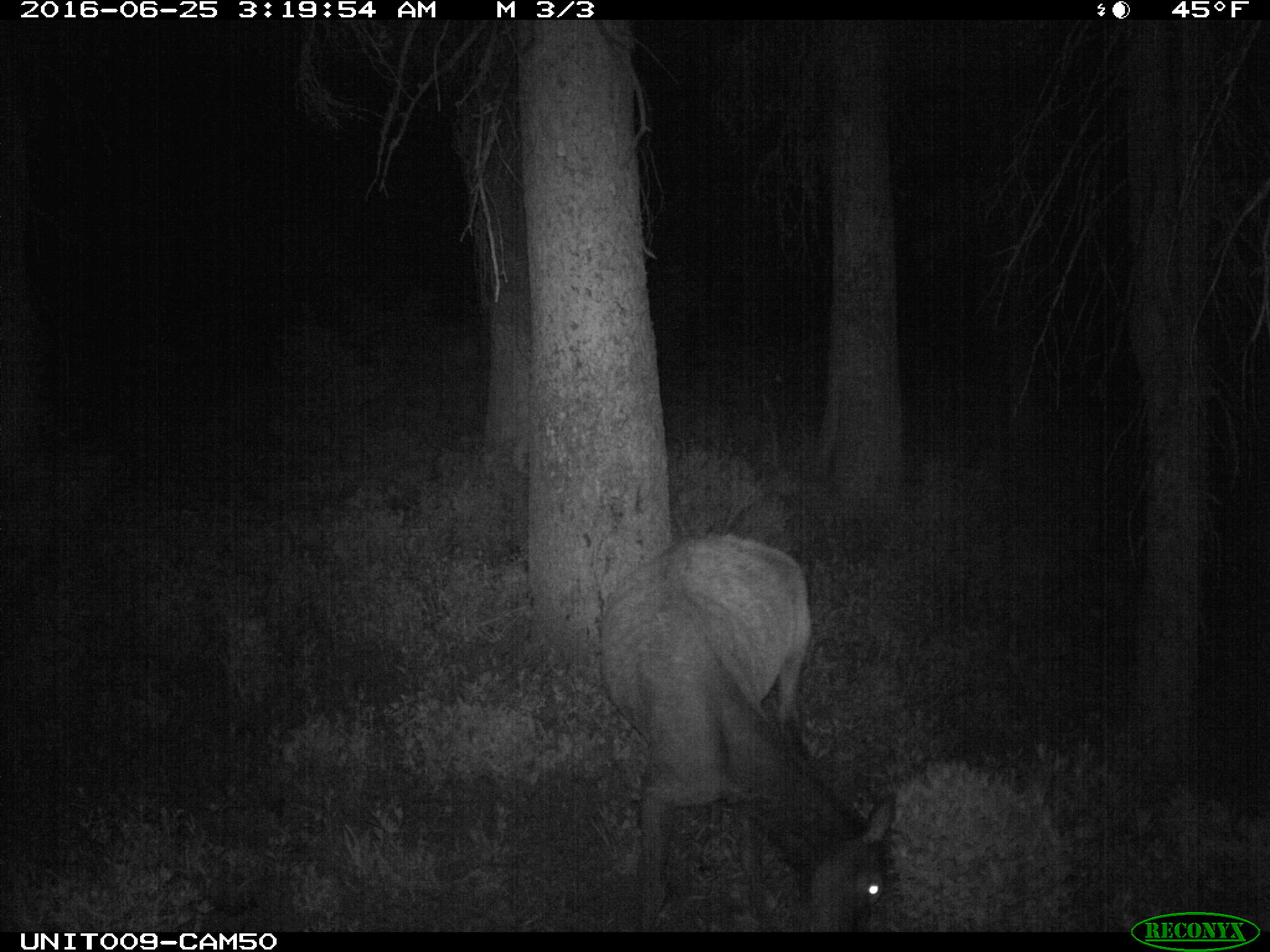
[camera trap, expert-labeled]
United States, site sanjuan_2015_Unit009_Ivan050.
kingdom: Animalia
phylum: Chordata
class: Mammalia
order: Artiodactyla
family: Cervidae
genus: Cervus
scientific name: Cervus elaphus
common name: red deer